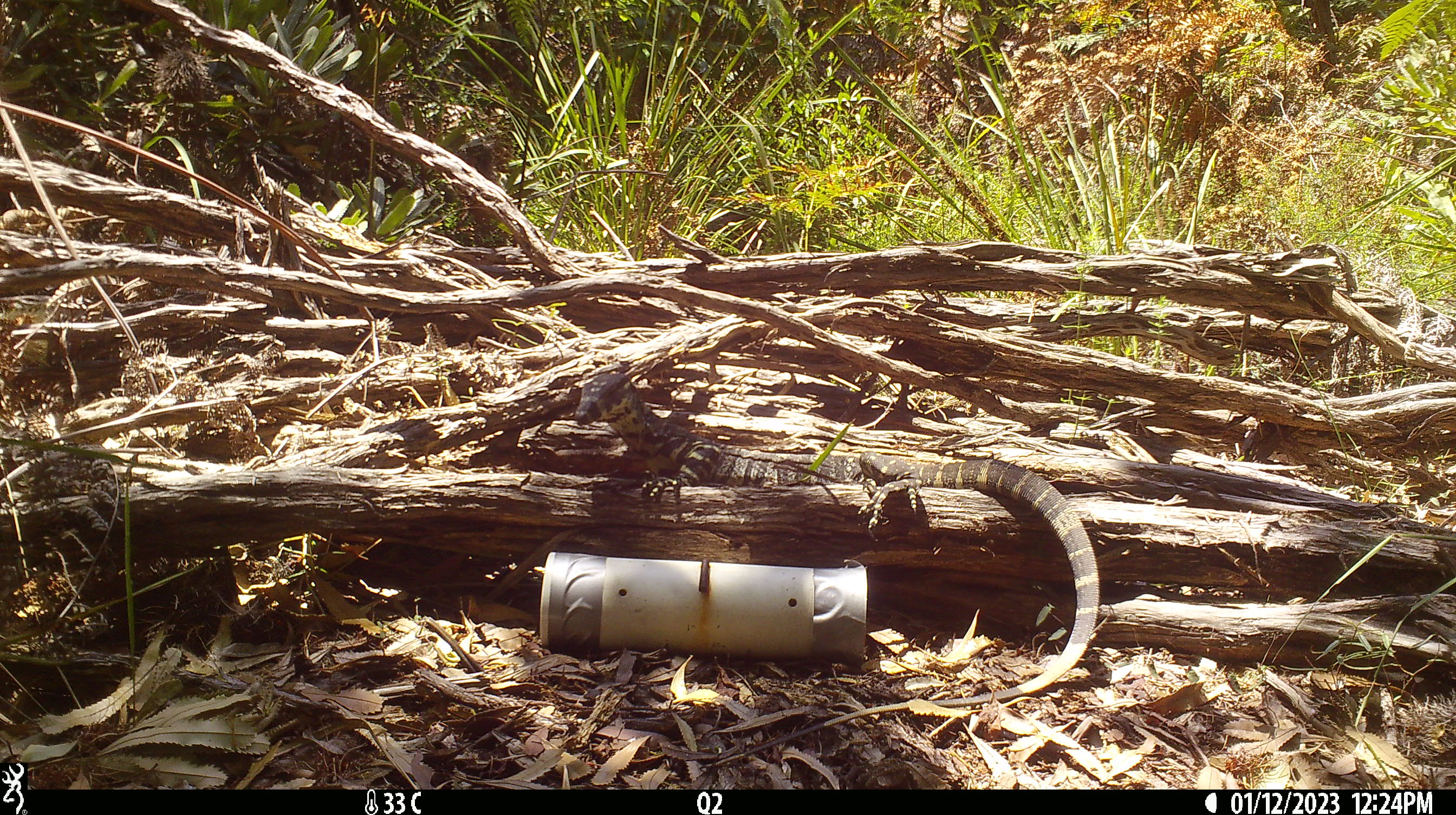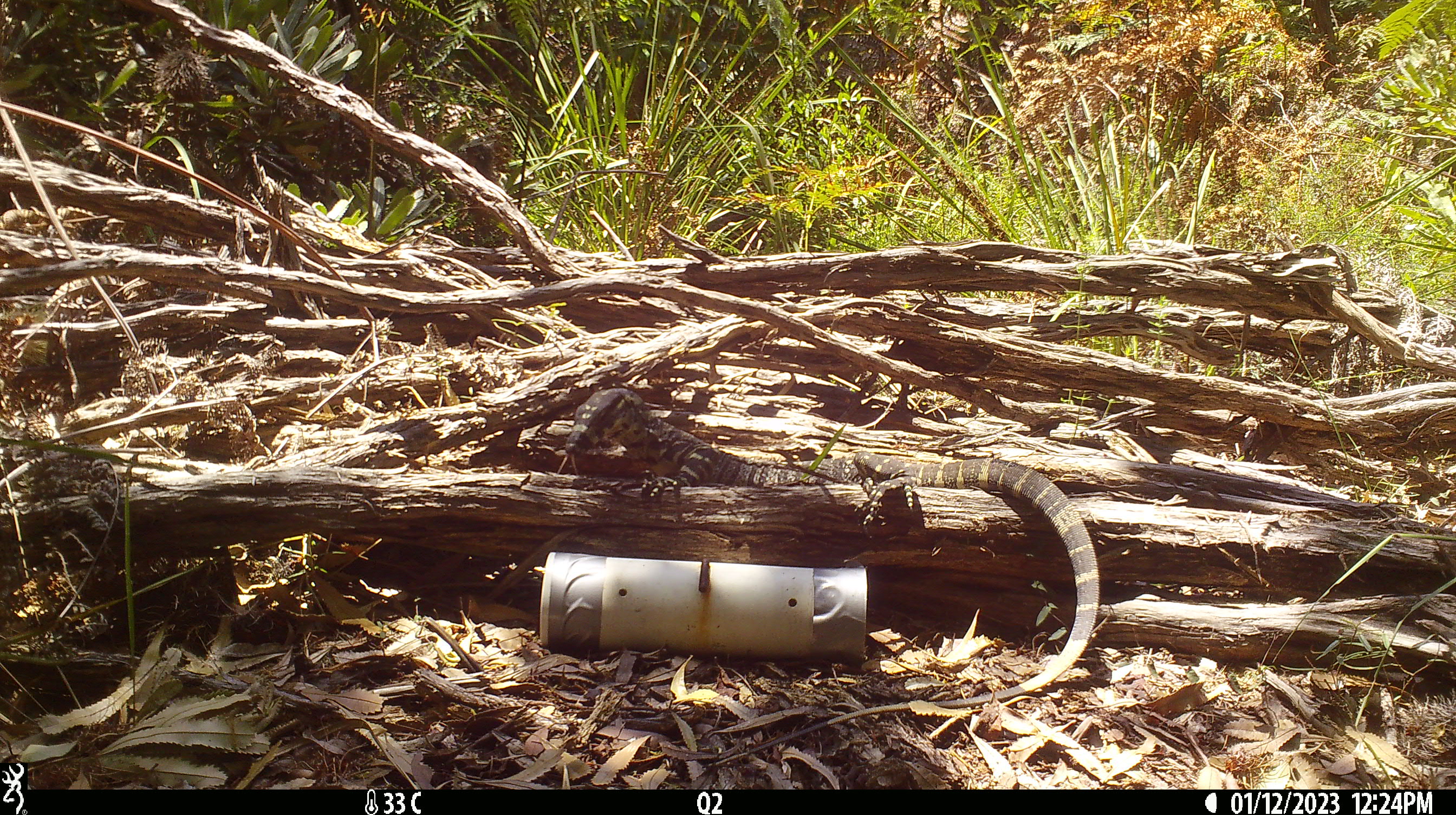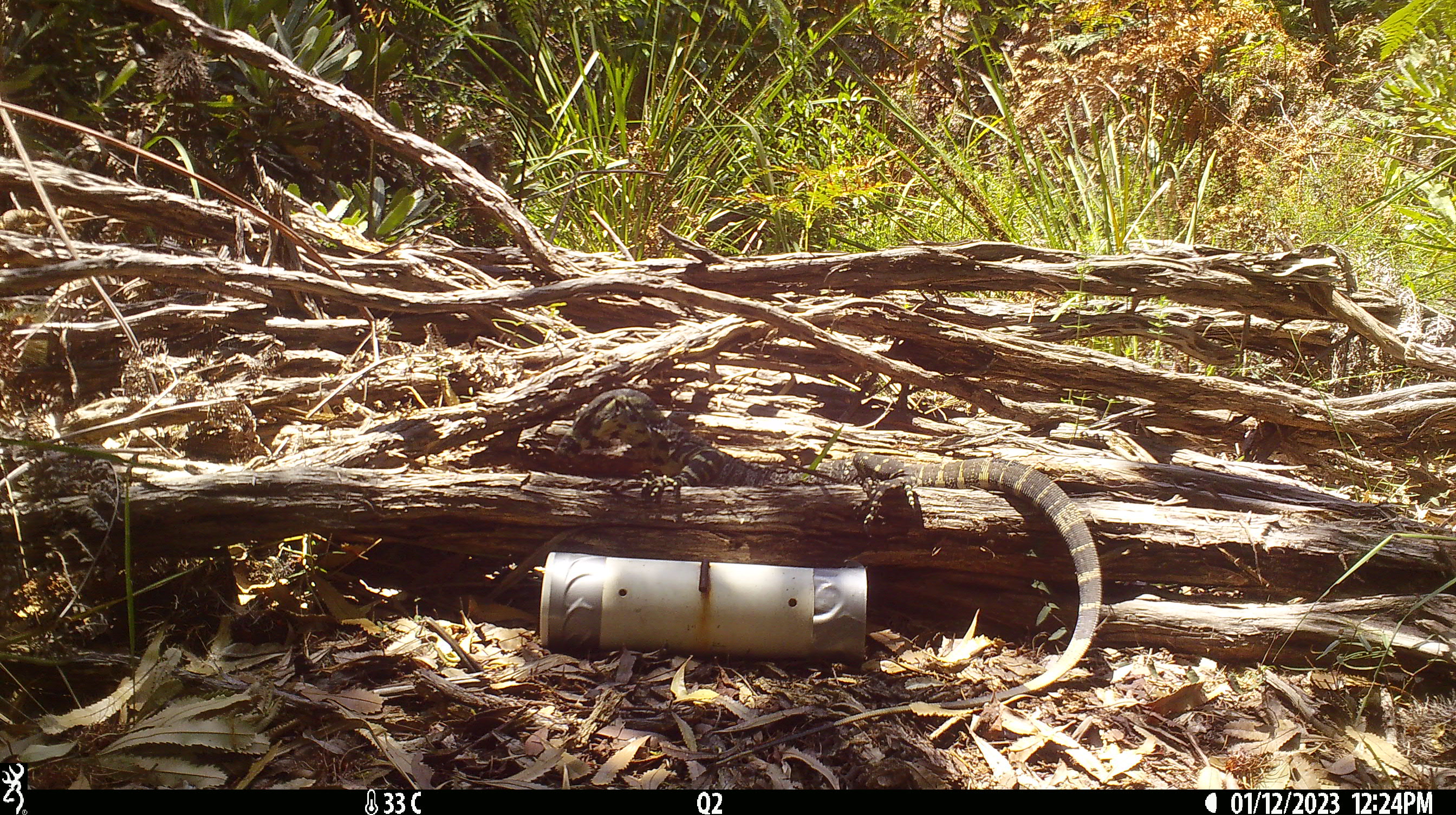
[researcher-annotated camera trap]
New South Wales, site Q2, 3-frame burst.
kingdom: Animalia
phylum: Chordata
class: Reptilia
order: Squamata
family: Varanidae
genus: Varanus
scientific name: Varanus varius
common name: lace monitor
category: goanna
Goanna (lace monitor) (Varanus varius).